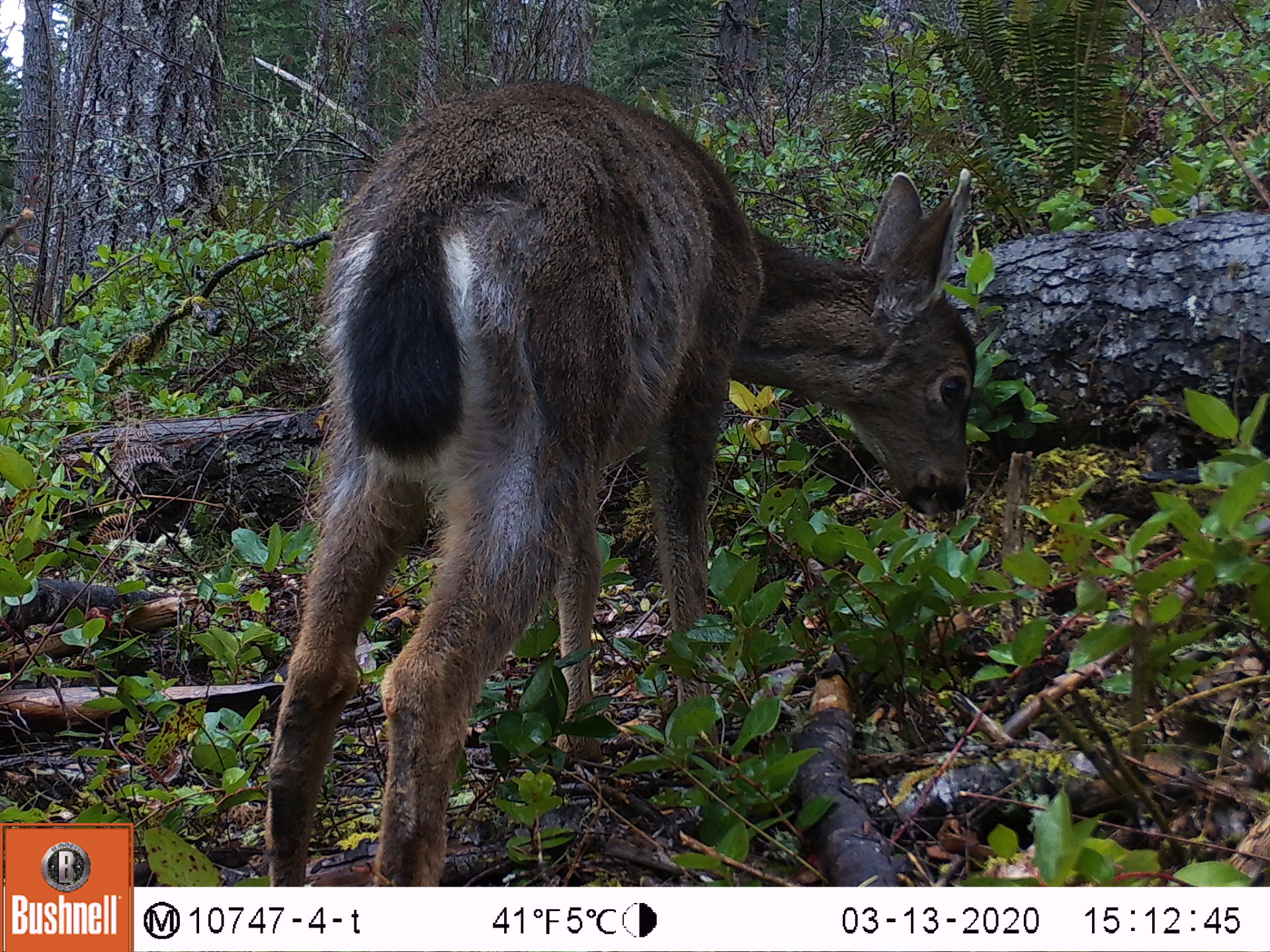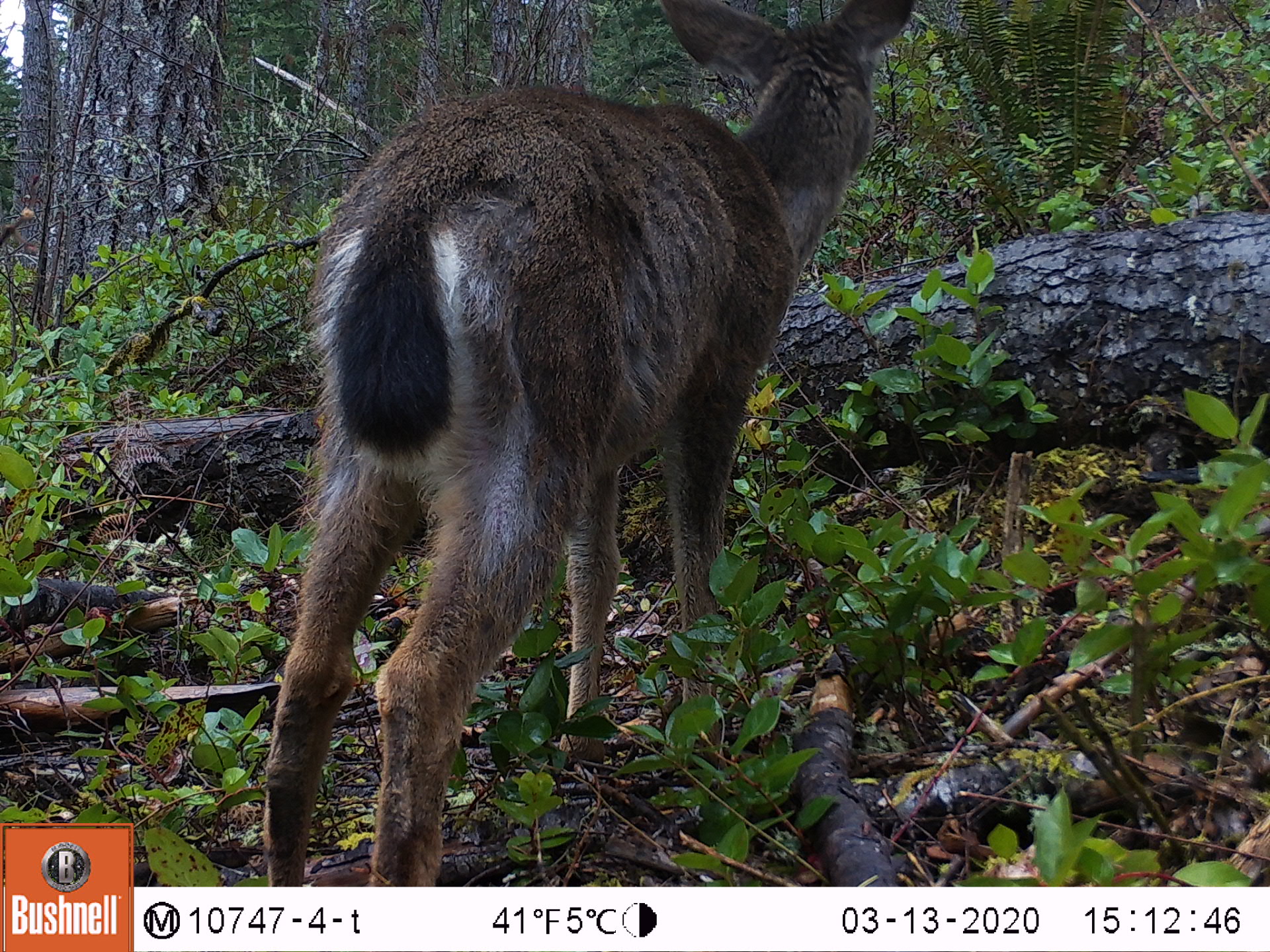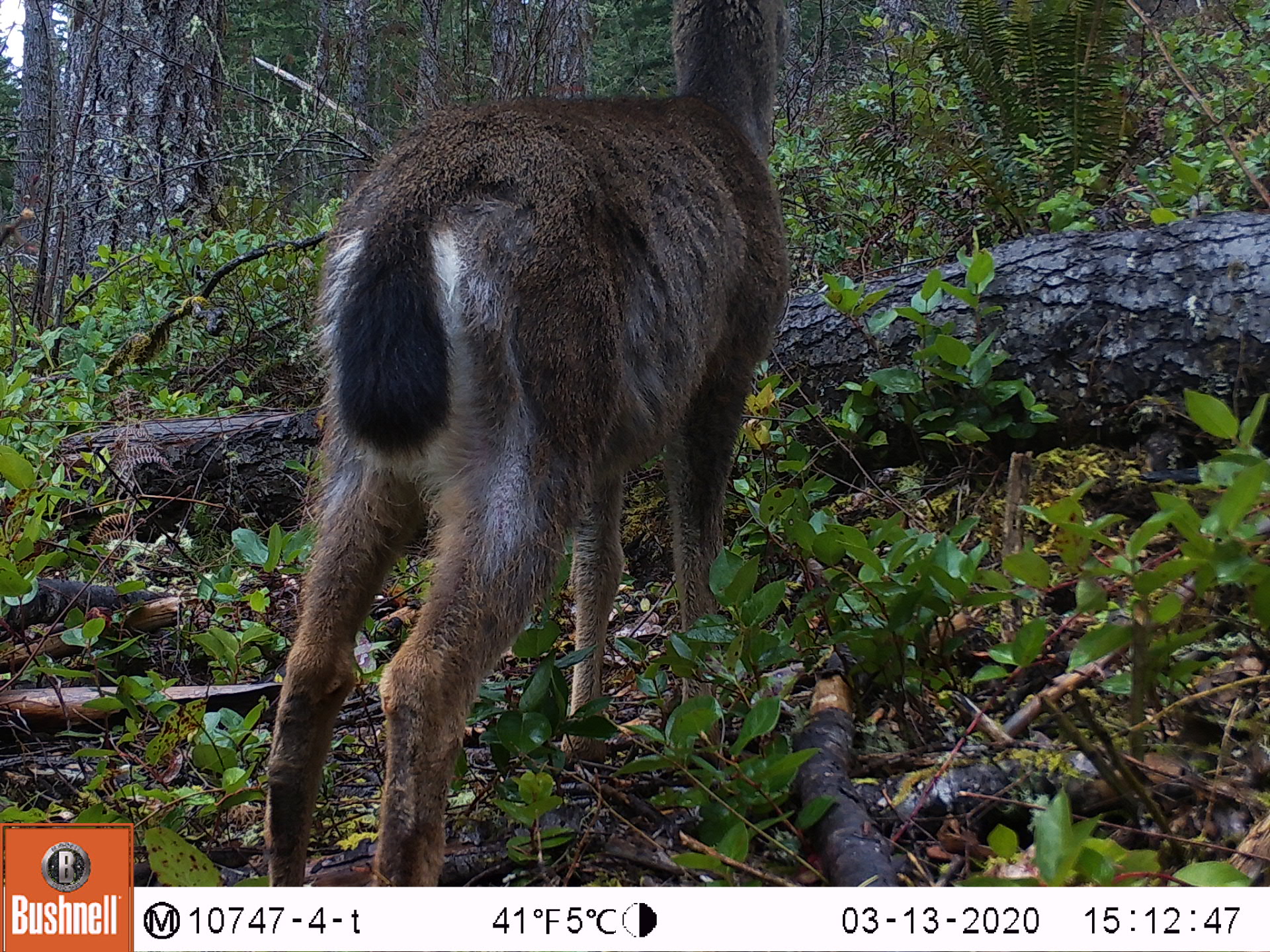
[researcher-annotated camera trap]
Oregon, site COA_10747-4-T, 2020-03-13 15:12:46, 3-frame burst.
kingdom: Animalia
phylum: Chordata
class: Mammalia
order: Artiodactyla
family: Cervidae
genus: Odocoileus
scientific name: Odocoileus hemionus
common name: black-tailed deer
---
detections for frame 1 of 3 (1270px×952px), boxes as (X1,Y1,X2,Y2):
black-tailed deer: (258,69,986,873)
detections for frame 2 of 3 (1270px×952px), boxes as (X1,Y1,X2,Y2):
black-tailed deer: (256,1,922,878)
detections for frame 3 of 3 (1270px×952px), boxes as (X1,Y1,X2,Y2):
black-tailed deer: (252,1,805,880)